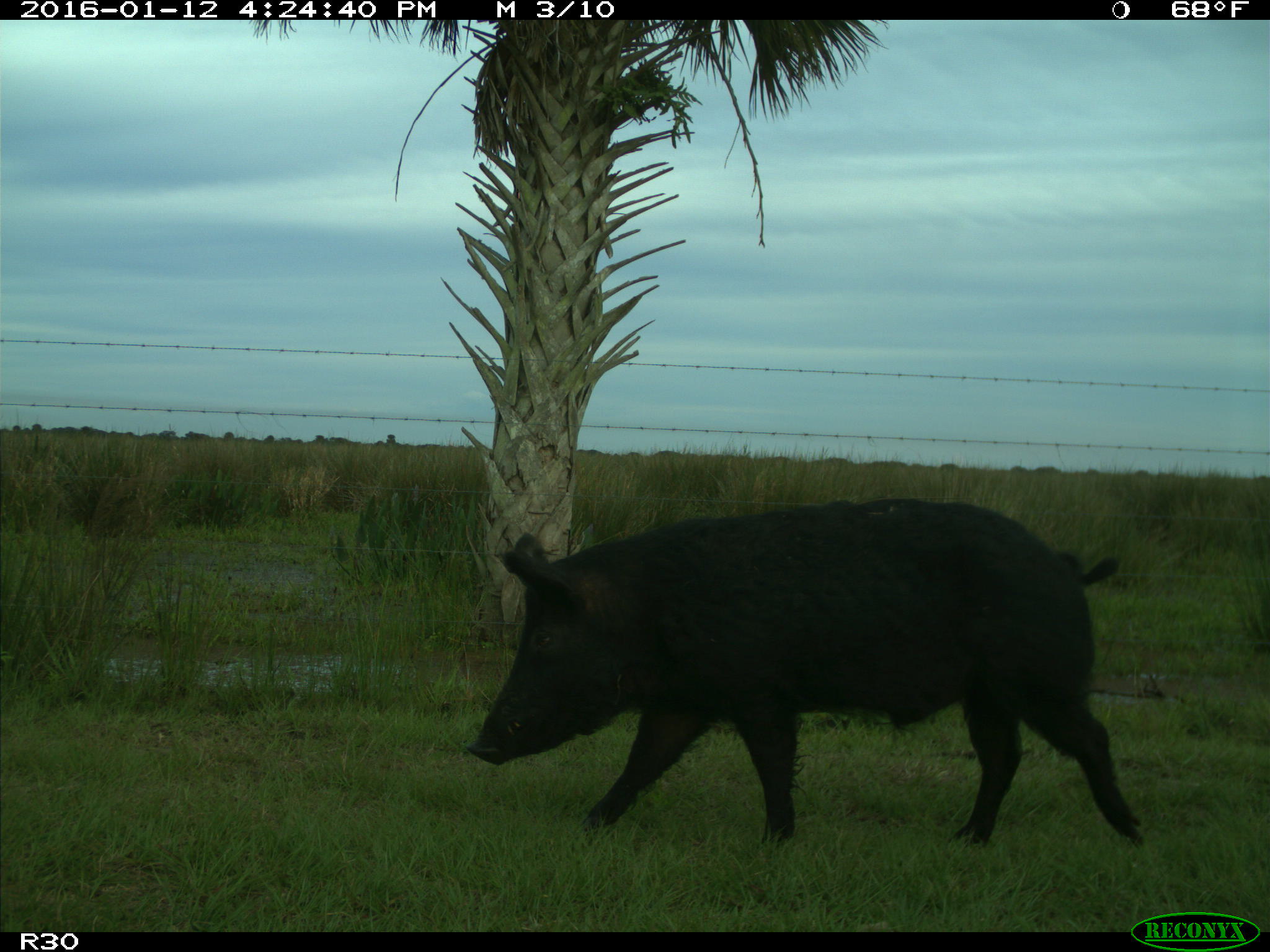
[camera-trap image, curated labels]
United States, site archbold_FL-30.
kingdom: Animalia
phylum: Chordata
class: Mammalia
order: Artiodactyla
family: Suidae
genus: Sus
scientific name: Sus scrofa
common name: wild boar